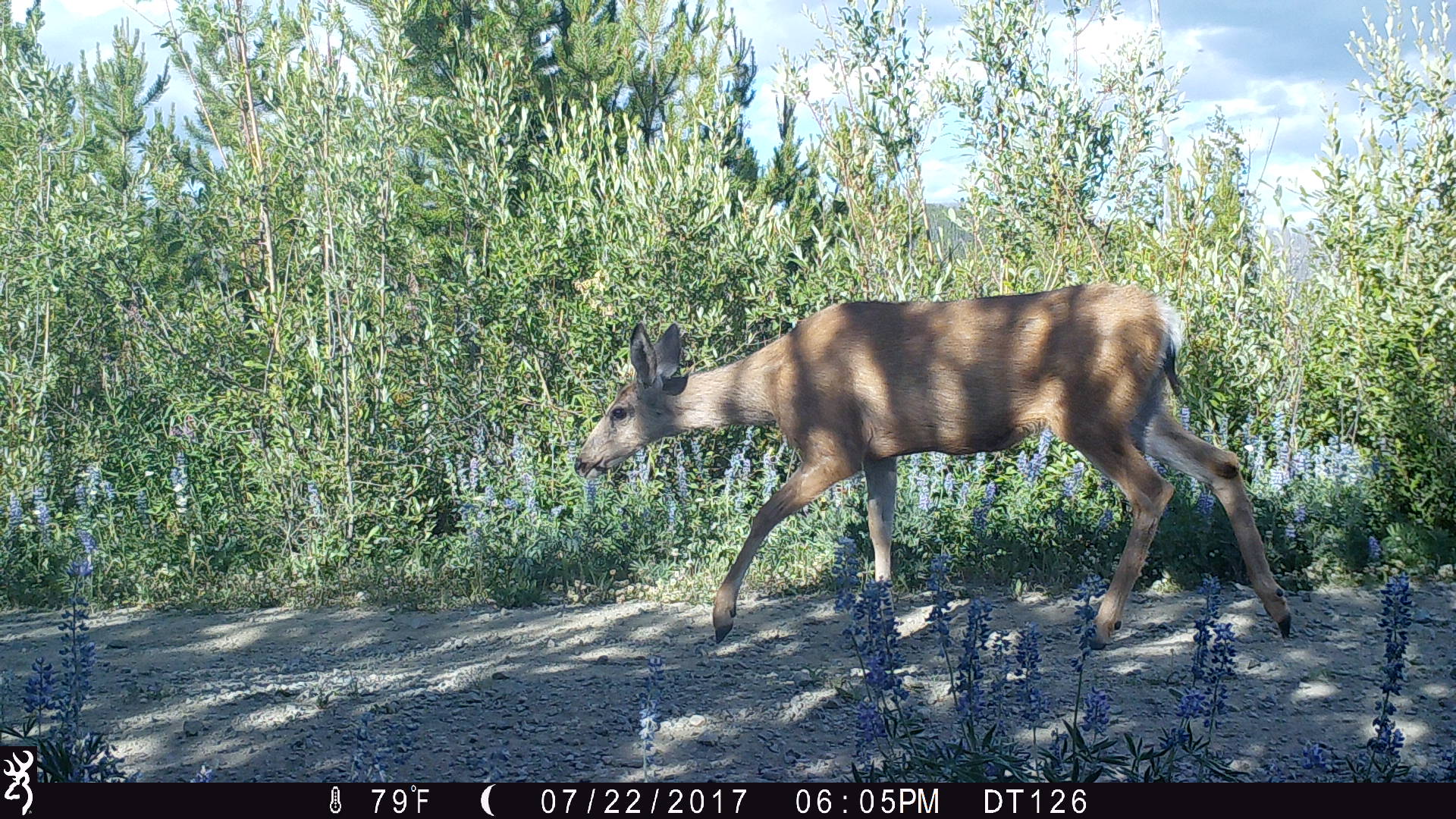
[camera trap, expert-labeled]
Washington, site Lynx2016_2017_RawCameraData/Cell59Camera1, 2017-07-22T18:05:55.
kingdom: Animalia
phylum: Chordata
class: Mammalia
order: Artiodactyla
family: Cervidae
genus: Odocoileus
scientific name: Odocoileus hemionus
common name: mule deer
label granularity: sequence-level